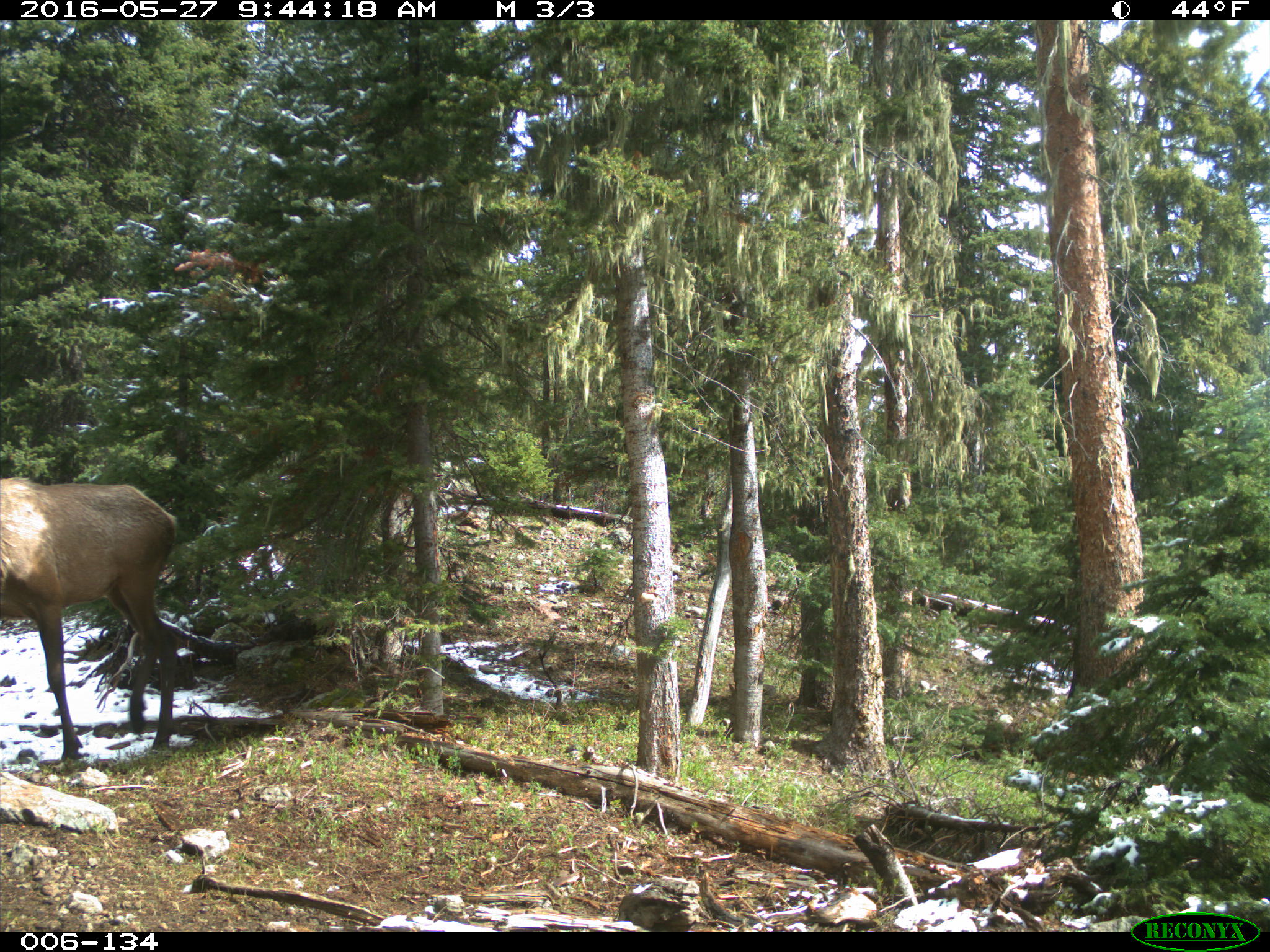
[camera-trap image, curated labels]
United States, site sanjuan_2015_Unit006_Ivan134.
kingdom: Animalia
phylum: Chordata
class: Mammalia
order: Artiodactyla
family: Cervidae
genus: Cervus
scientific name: Cervus elaphus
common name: red deer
Cervus elaphus (red deer).